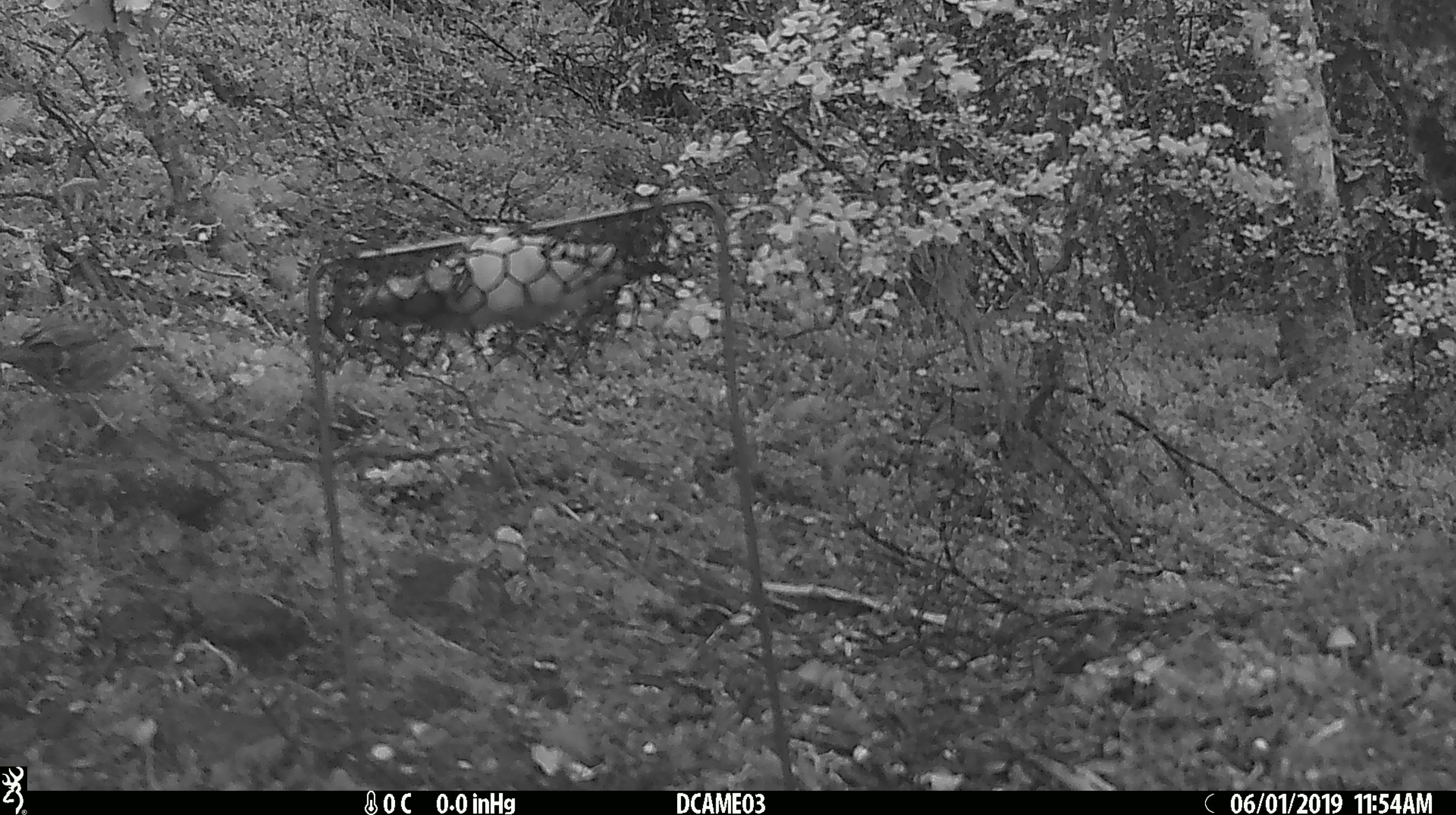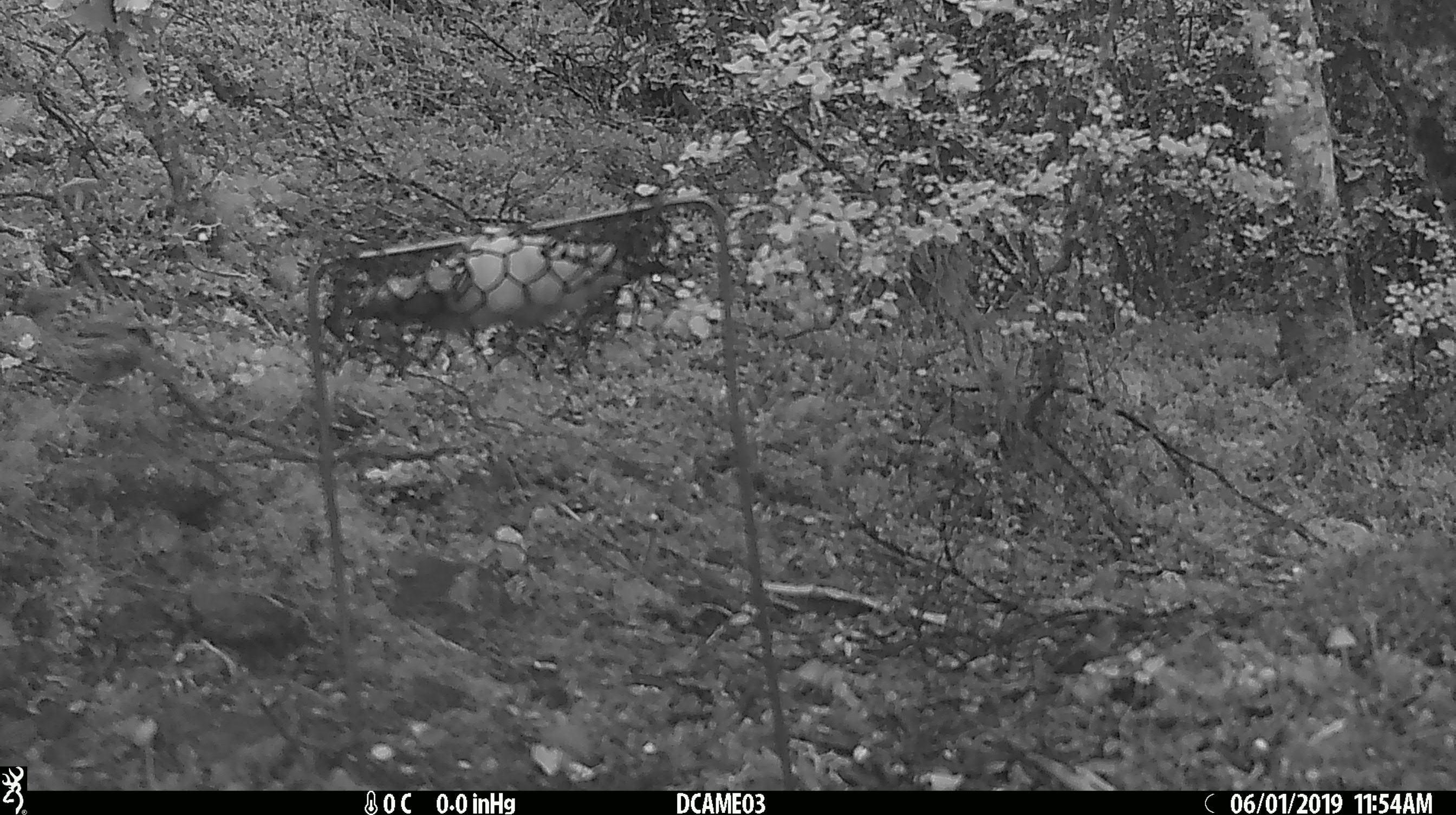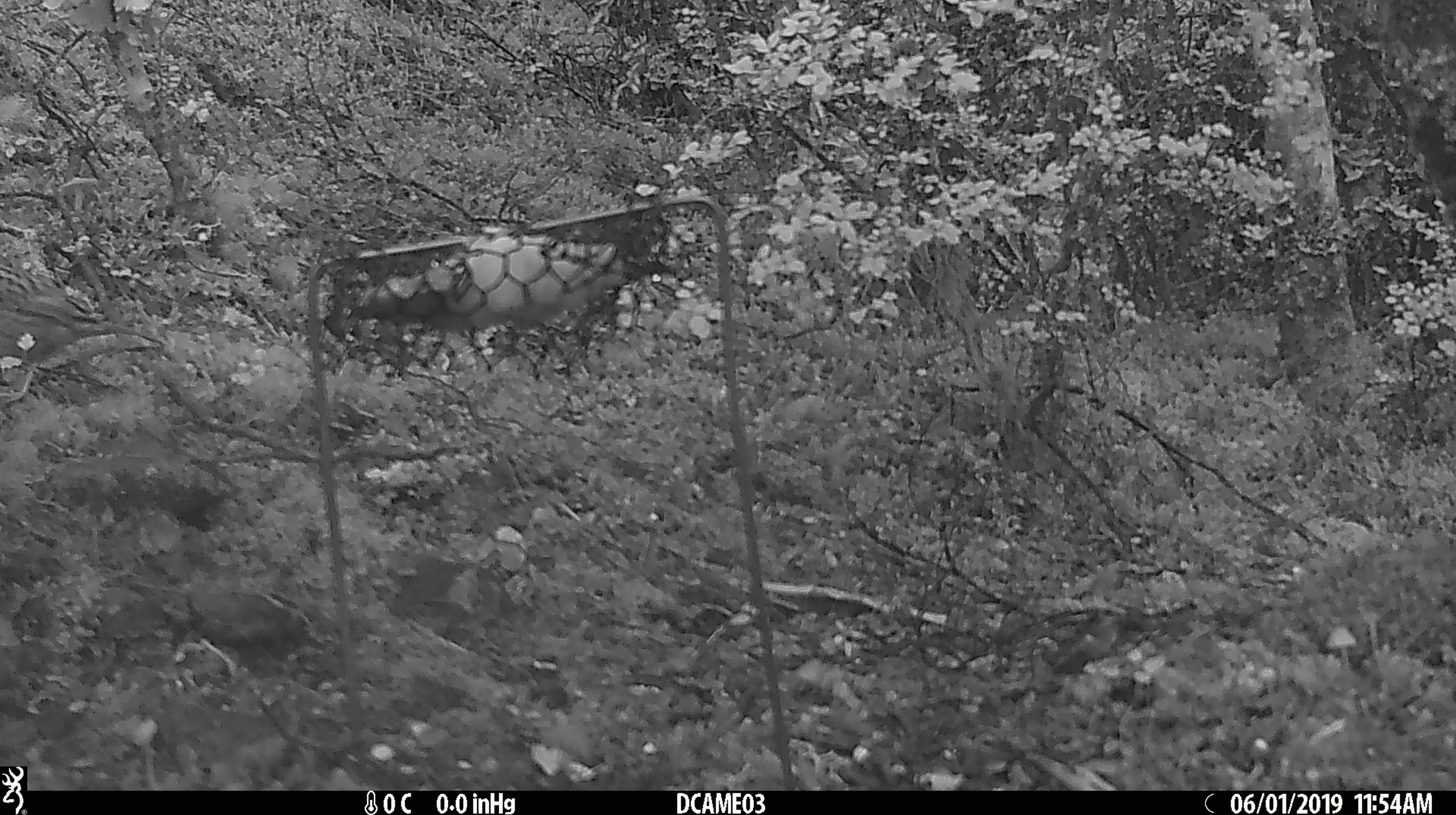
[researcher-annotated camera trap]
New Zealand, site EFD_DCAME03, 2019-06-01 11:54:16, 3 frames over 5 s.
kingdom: Animalia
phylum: Chordata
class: Aves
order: Passeriformes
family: Prunellidae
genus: Prunella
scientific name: Prunella modularis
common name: dunnock